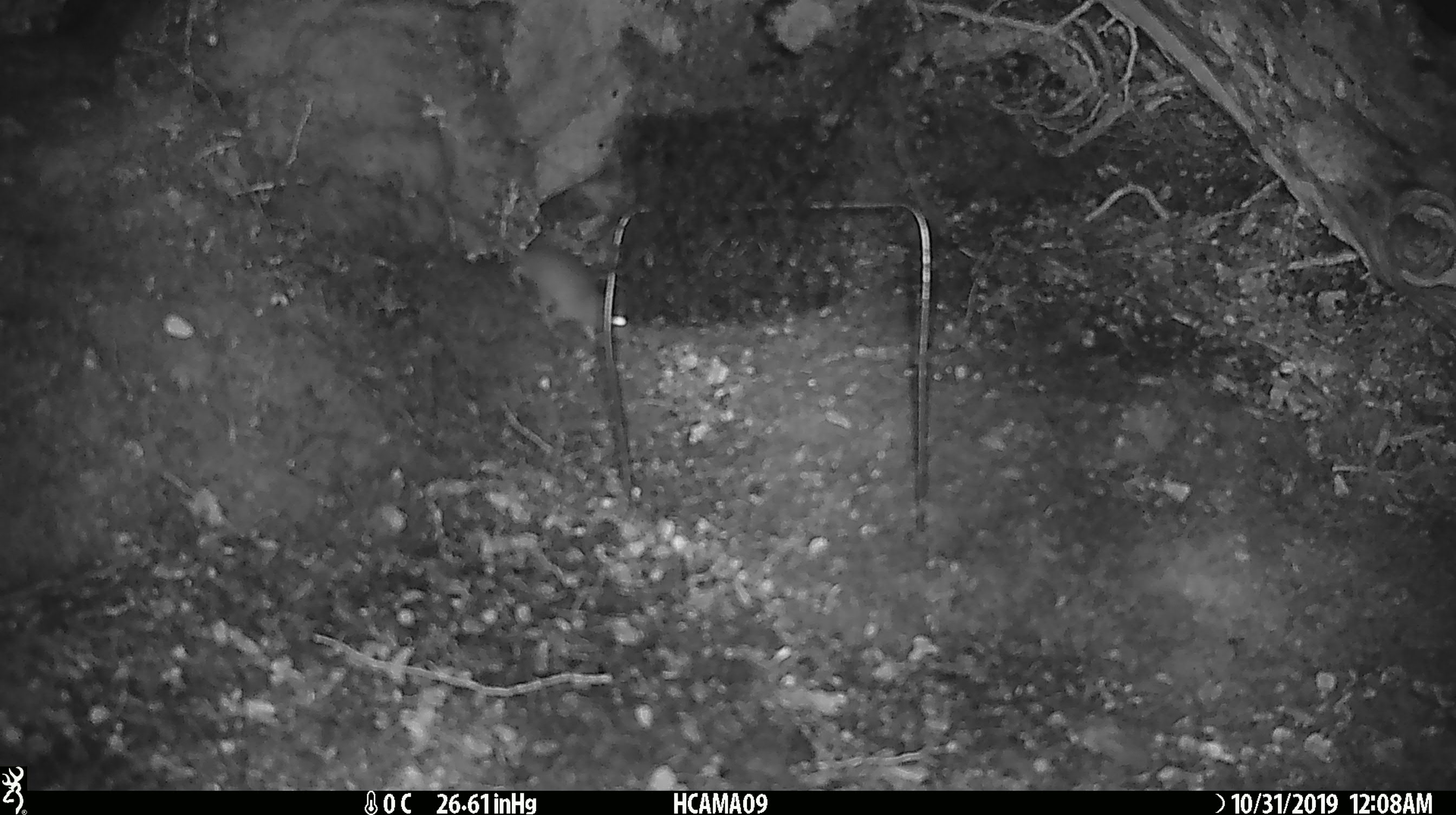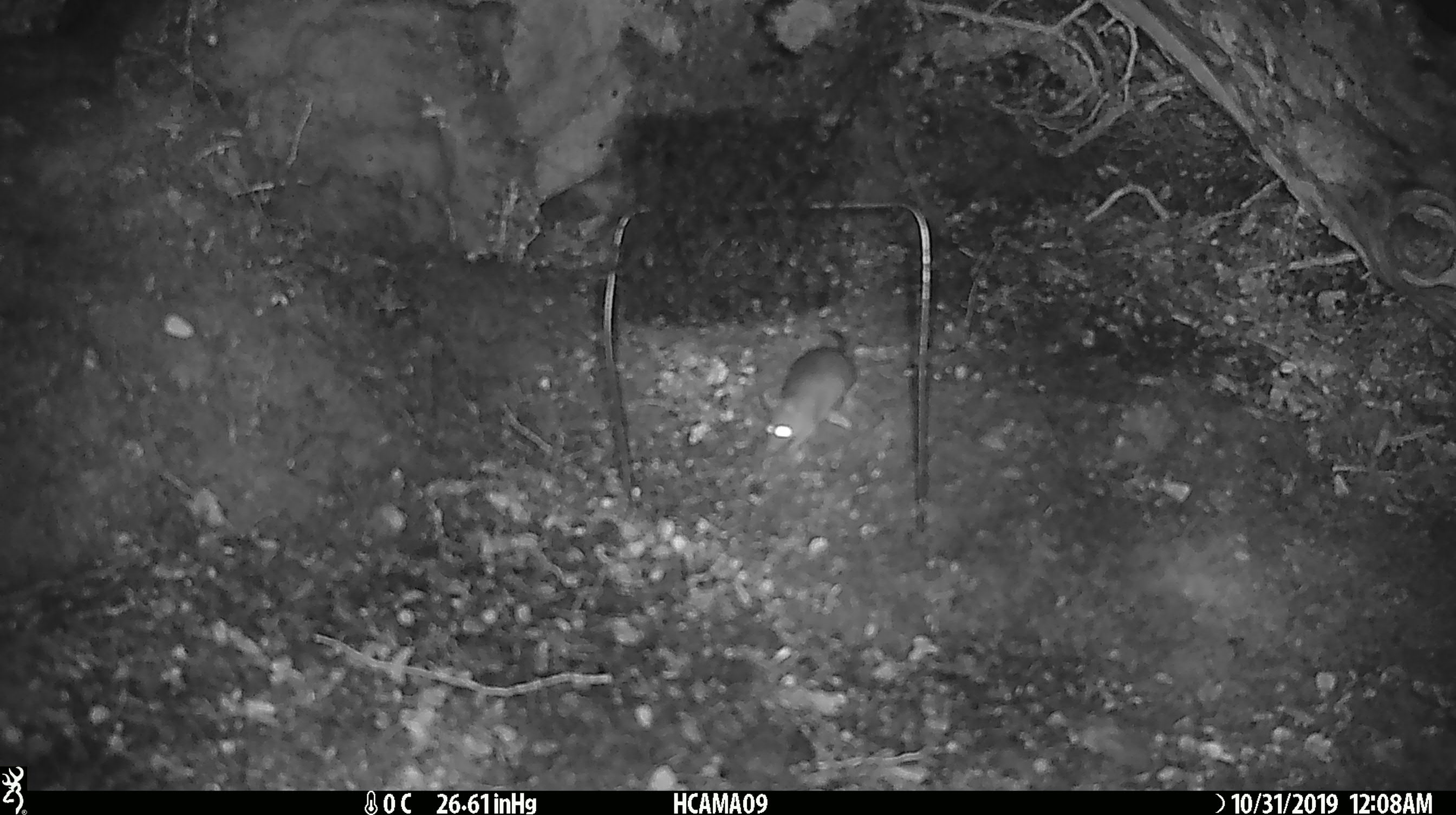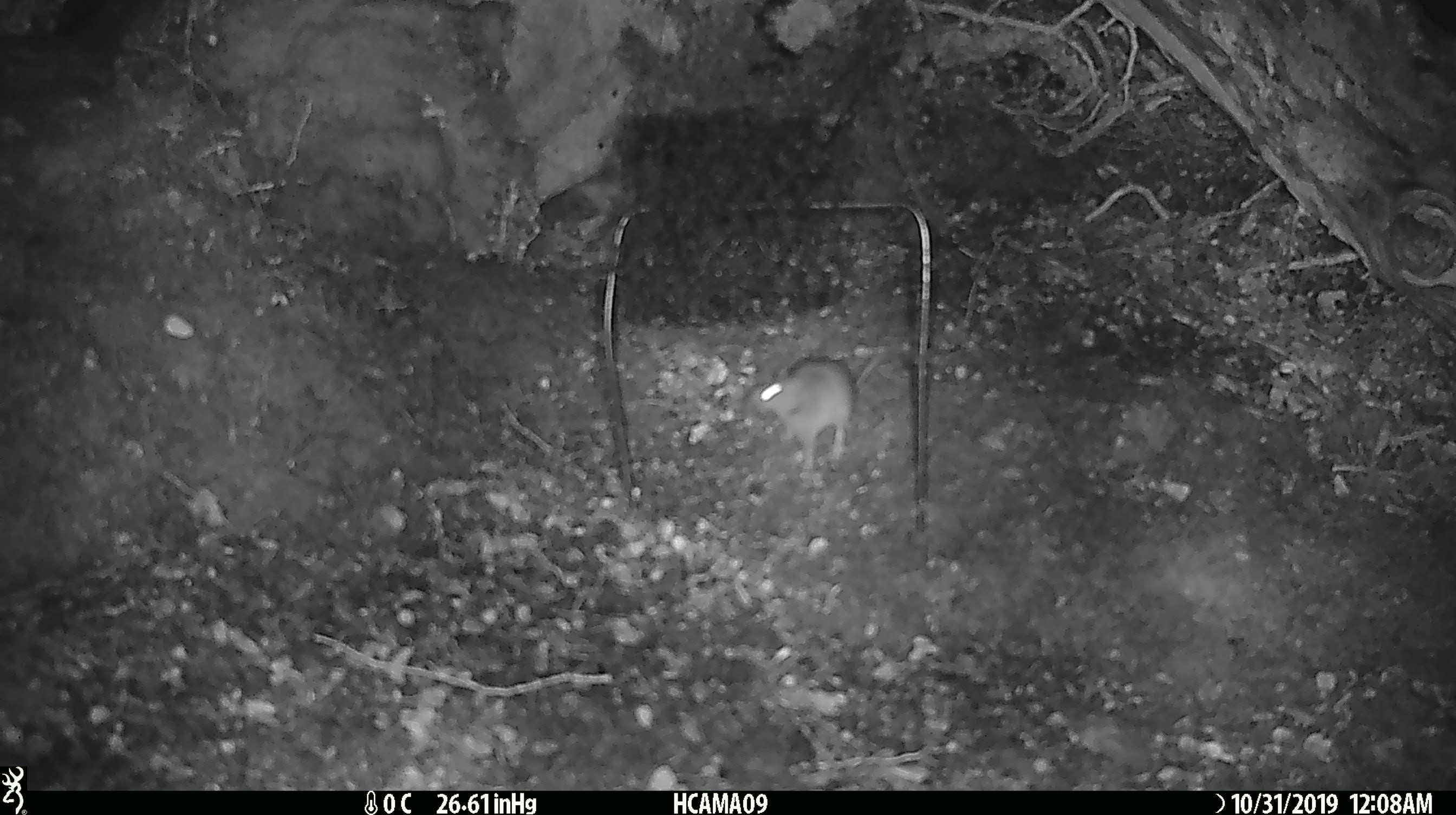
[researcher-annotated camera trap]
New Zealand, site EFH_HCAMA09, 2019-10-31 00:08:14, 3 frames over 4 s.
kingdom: Animalia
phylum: Chordata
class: Mammalia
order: Rodentia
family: Muridae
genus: Mus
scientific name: Mus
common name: mouse